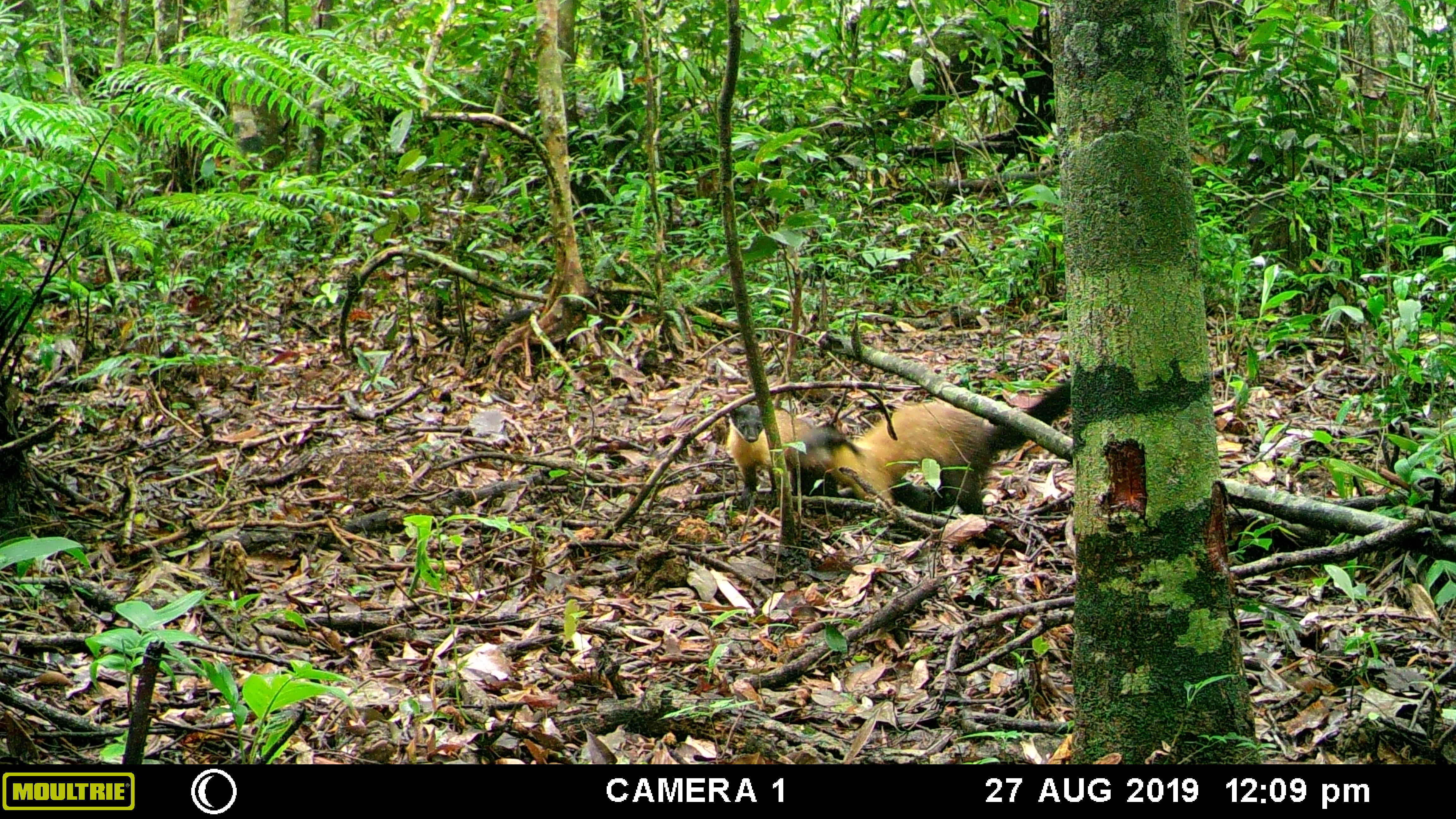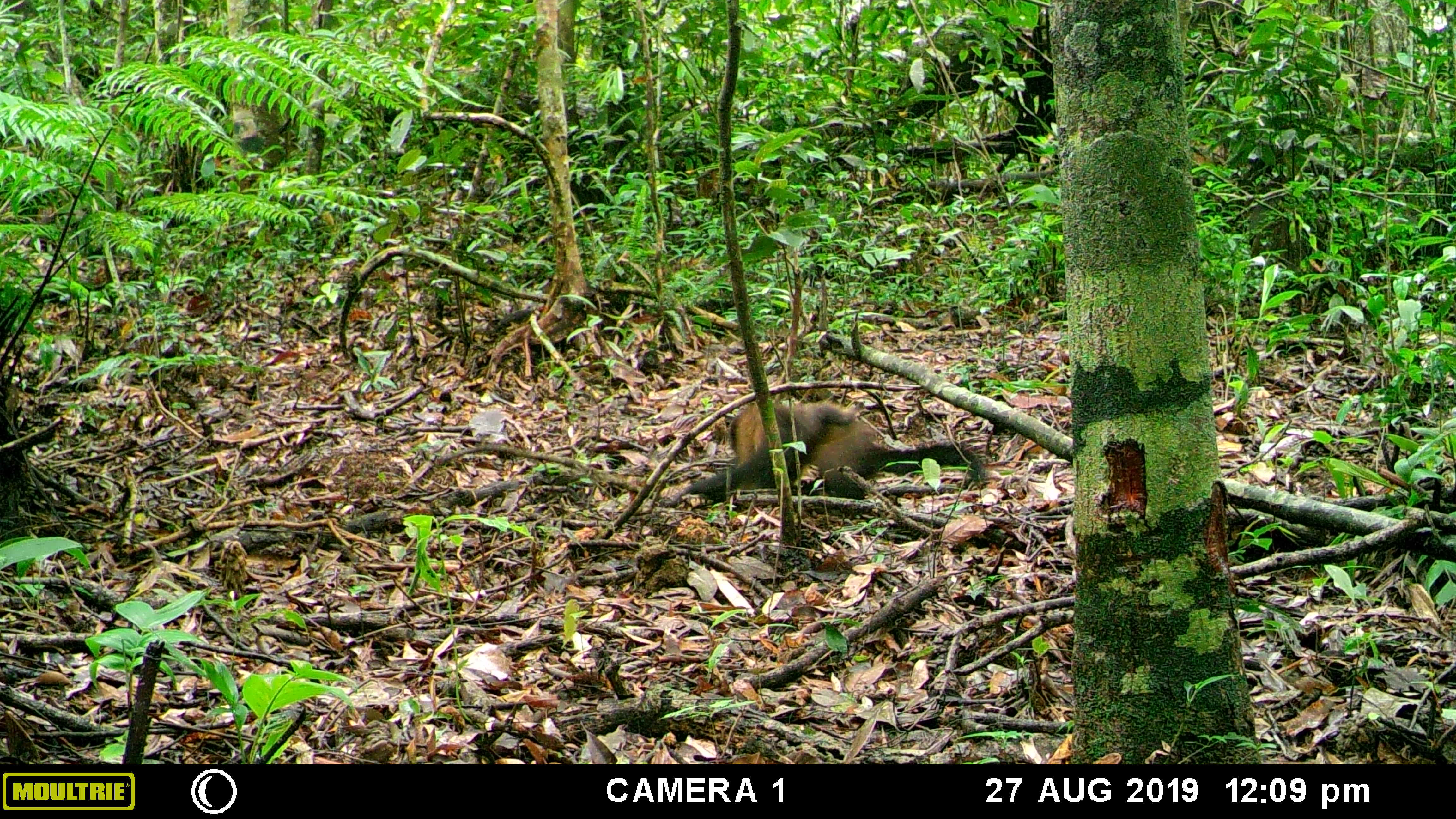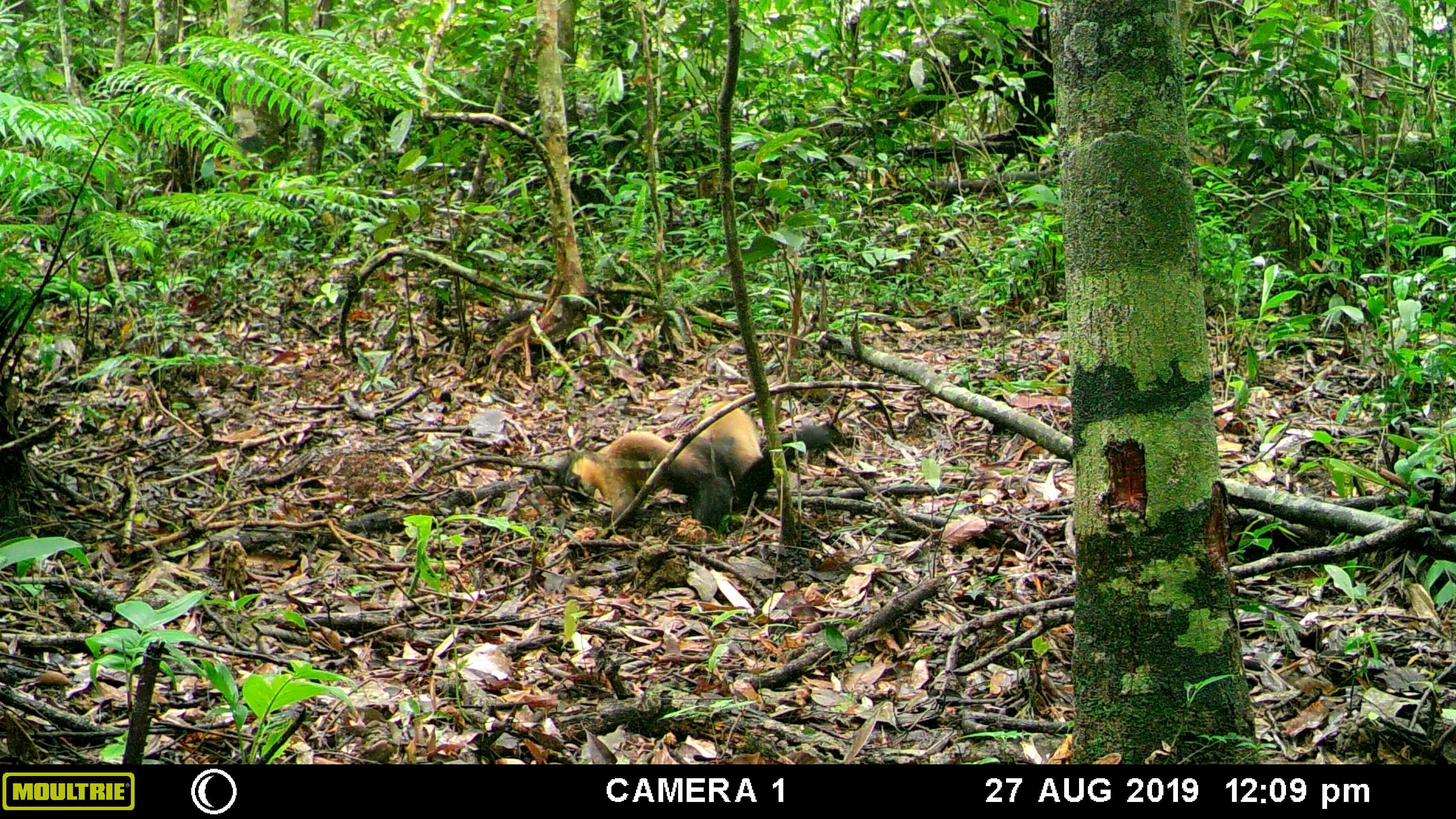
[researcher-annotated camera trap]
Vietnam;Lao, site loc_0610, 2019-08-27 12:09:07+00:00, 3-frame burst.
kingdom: Animalia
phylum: Chordata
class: Mammalia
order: Carnivora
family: Mustelidae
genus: Martes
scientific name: Martes flavigula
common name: yellow-throated marten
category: yellow throated marten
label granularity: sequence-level